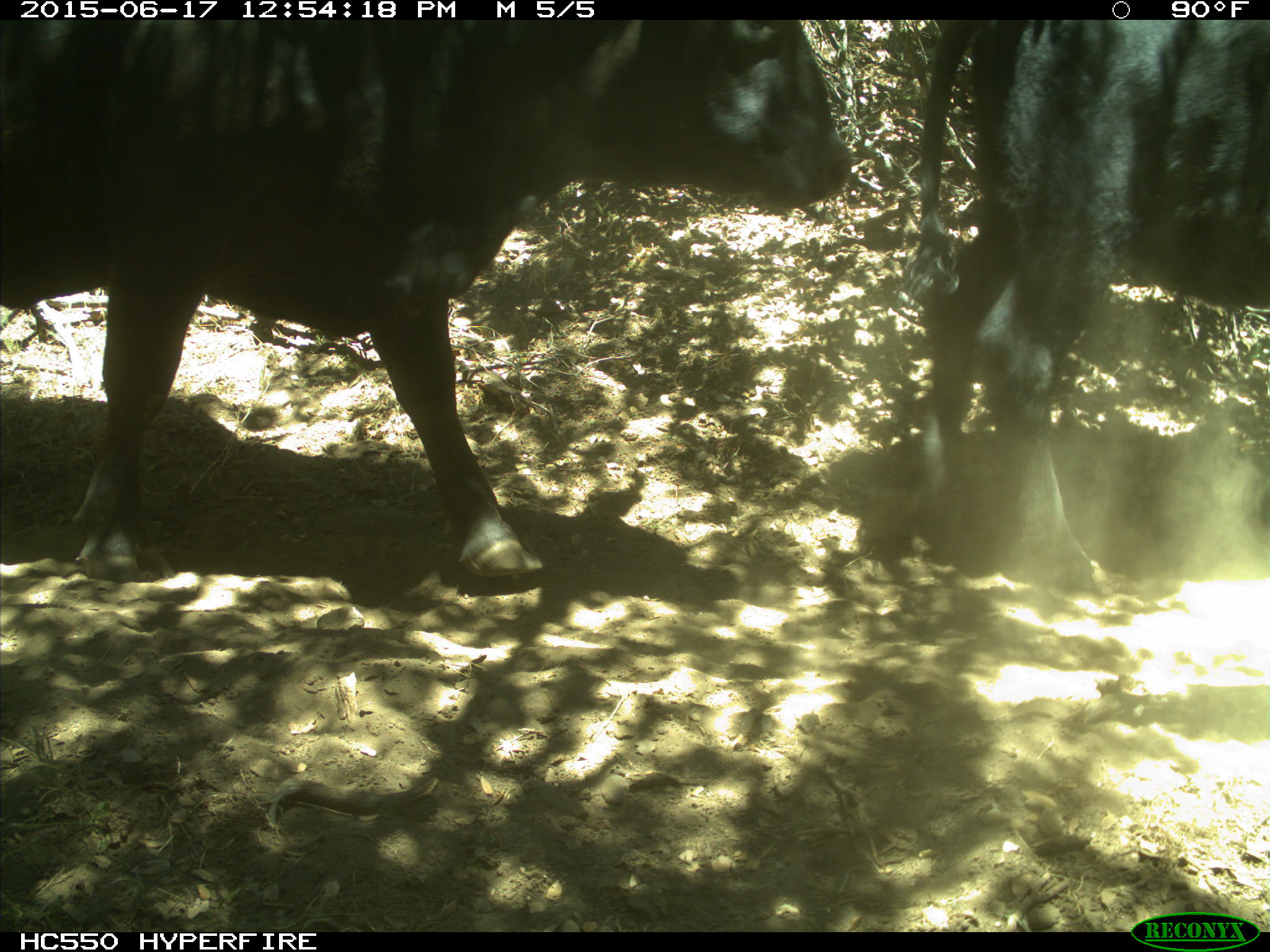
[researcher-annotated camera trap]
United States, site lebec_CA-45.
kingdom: Animalia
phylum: Chordata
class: Mammalia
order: Artiodactyla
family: Bovidae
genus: Bos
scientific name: Bos taurus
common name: domestic cow